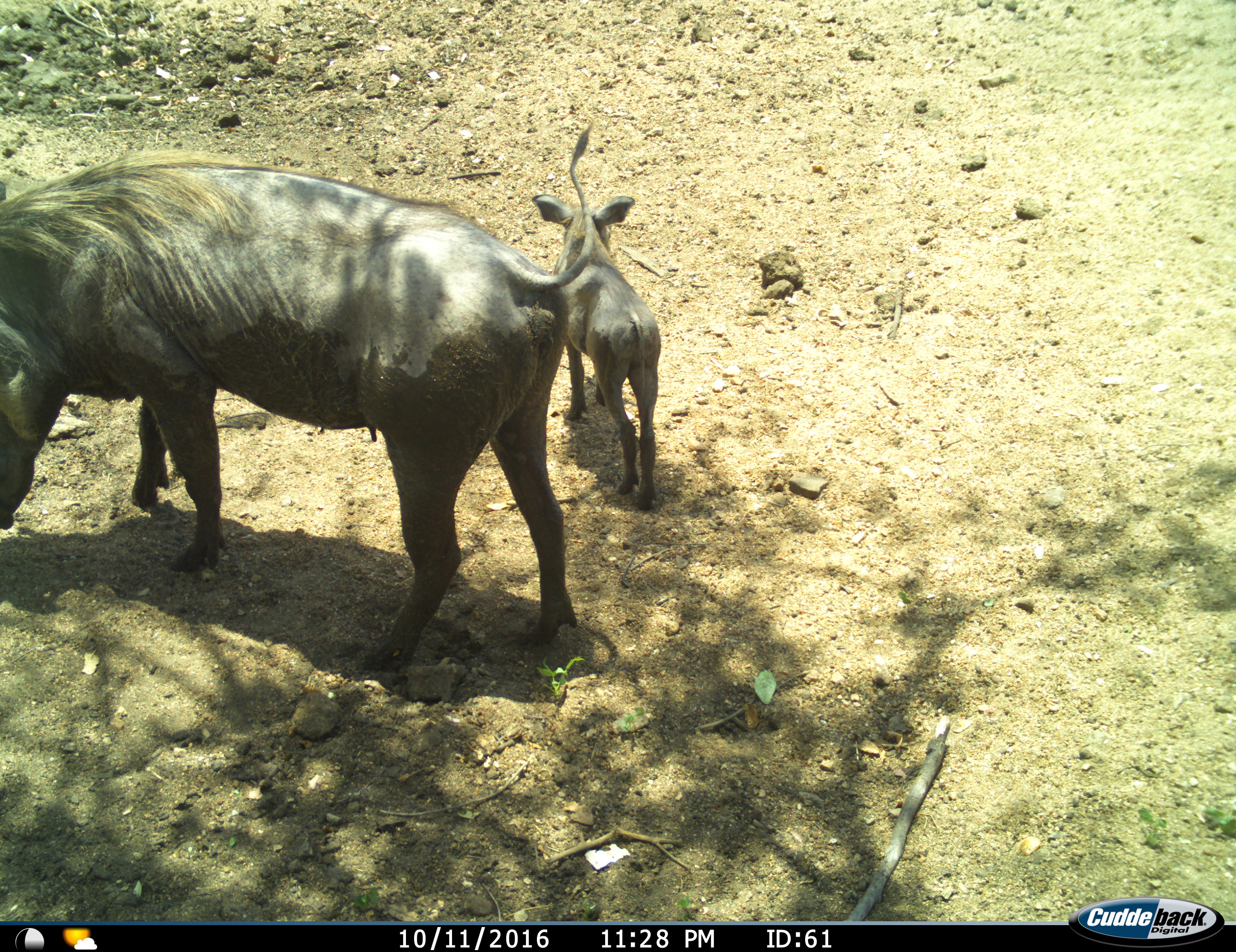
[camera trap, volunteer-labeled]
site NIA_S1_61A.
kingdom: Animalia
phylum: Chordata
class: Mammalia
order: Artiodactyla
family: Suidae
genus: Phacochoerus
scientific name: Phacochoerus africanus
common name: warthog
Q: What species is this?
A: Warthog (Phacochoerus africanus).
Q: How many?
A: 2.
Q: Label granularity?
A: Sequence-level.